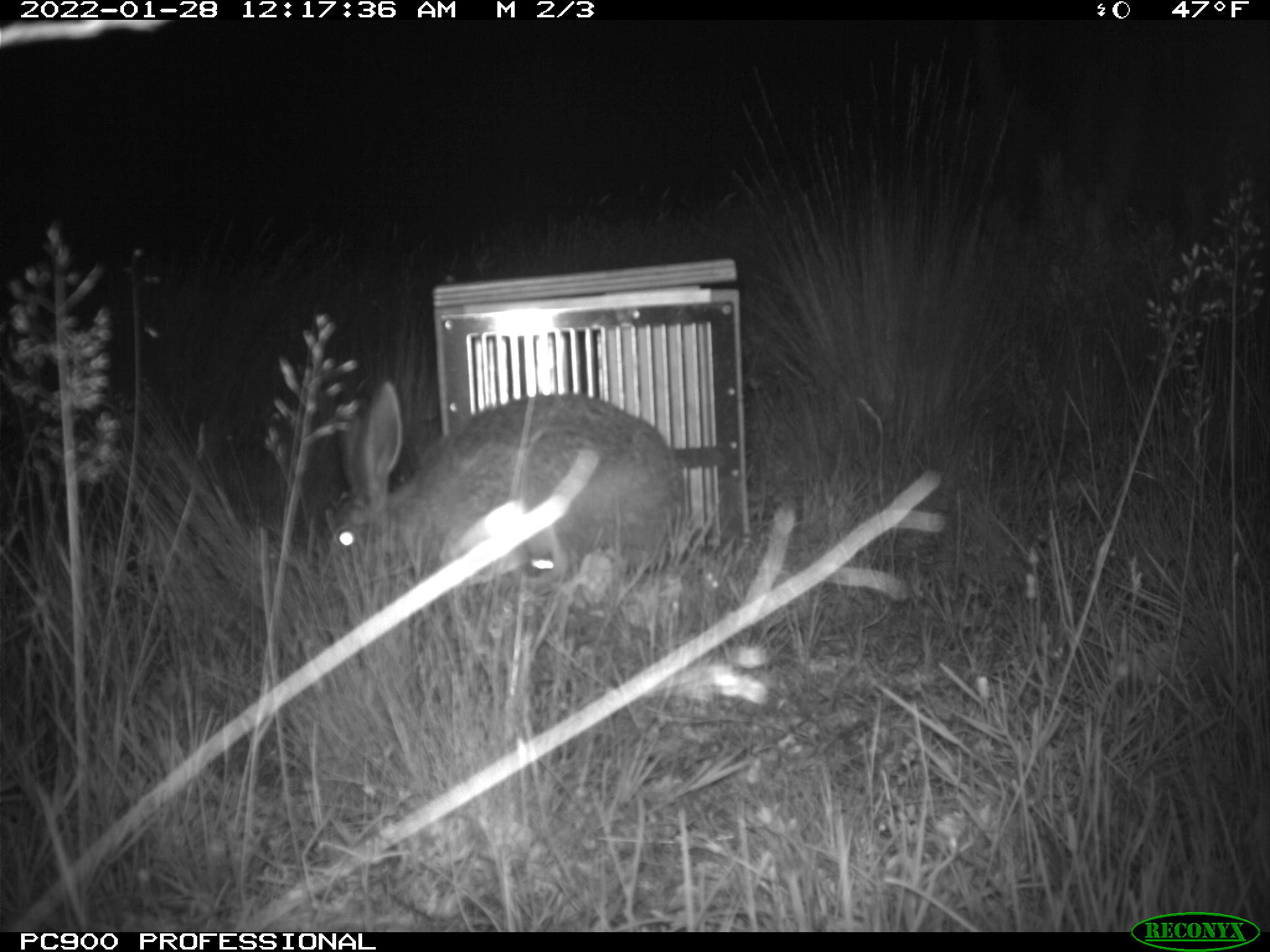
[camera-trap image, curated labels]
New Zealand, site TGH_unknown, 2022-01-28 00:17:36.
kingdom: Animalia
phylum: Chordata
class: Mammalia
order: Lagomorpha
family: Leporidae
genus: Lepus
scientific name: Lepus europaeus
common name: brown hare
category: hare